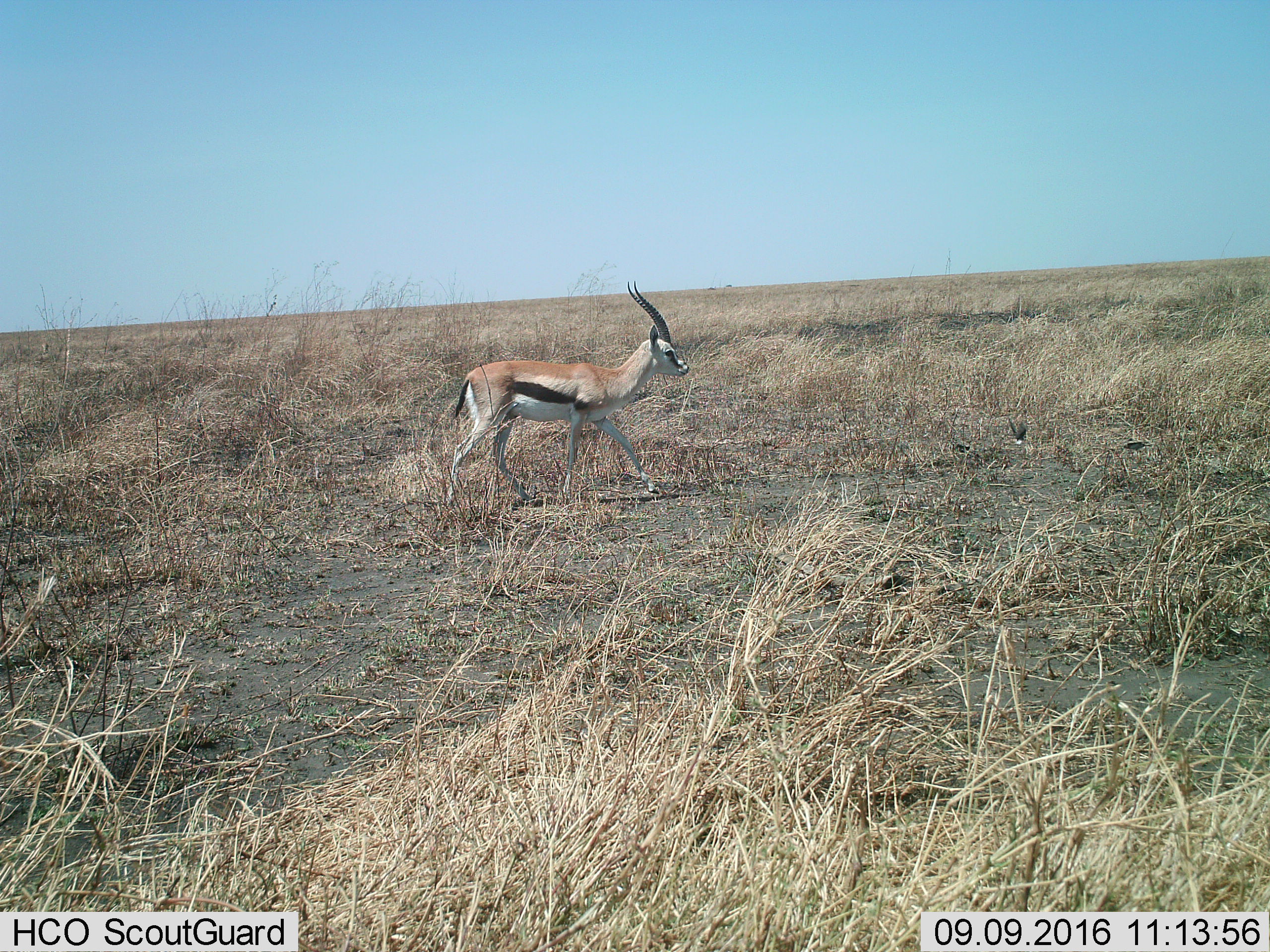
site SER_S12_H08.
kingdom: Animalia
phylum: Chordata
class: Mammalia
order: Artiodactyla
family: Bovidae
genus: Eudorcas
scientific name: Eudorcas thomsonii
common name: thomson's gazelle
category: gazellethomsons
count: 1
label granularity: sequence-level